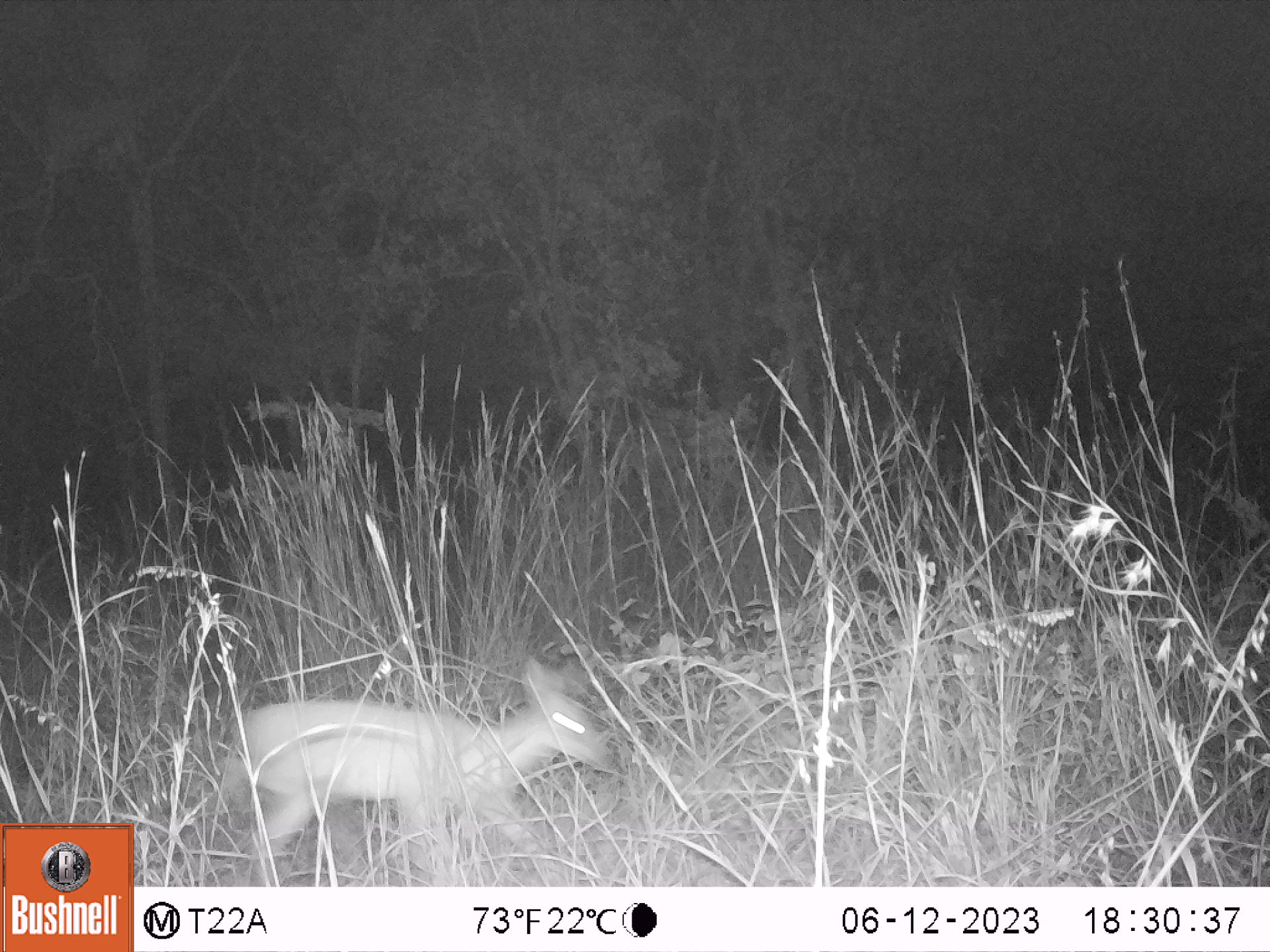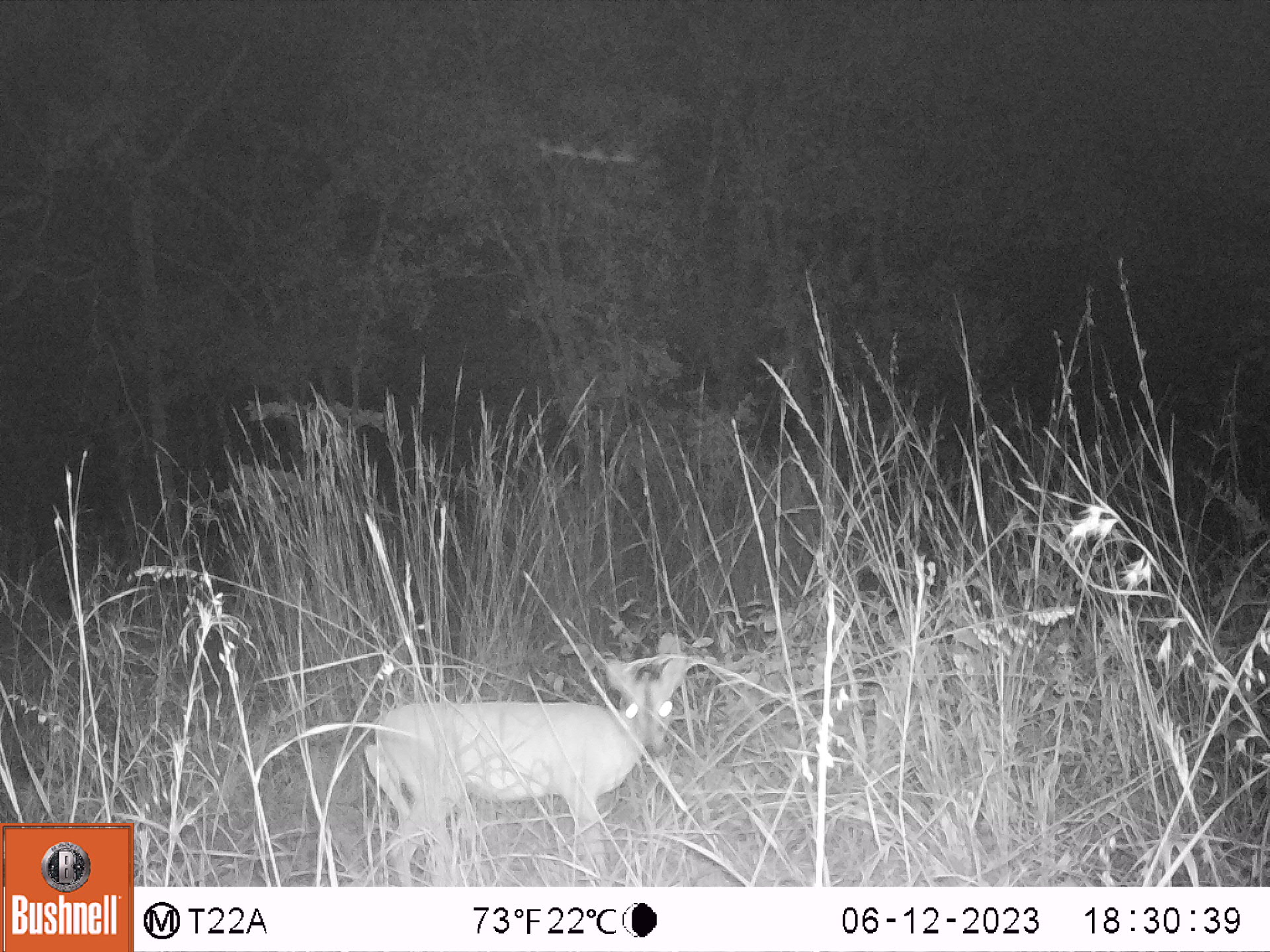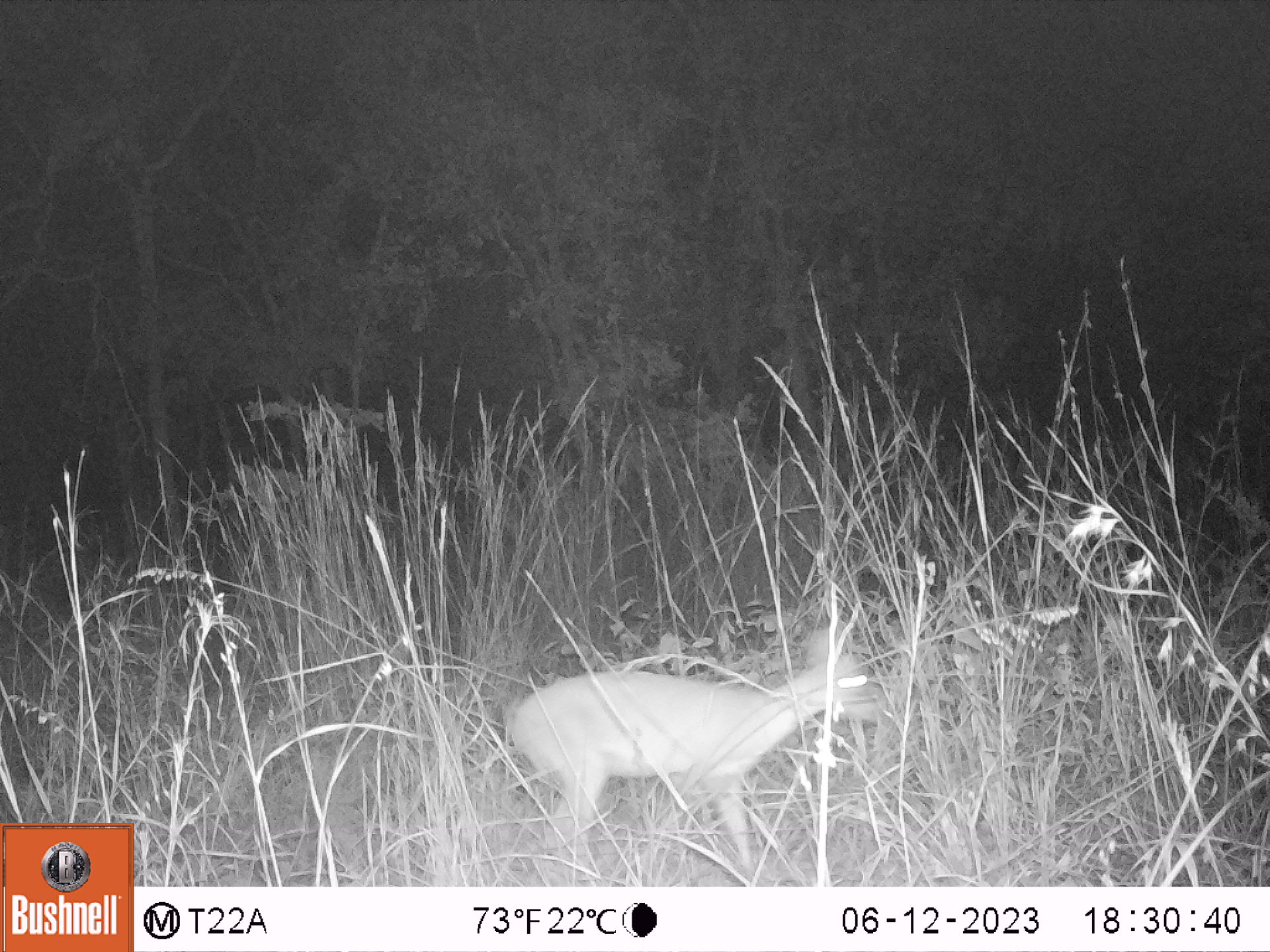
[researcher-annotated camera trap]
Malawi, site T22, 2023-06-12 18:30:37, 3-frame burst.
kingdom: Animalia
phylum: Chordata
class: Mammalia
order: Artiodactyla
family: Bovidae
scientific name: Antilopinae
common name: small antelope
Small antelope (Antilopinae), count 1.